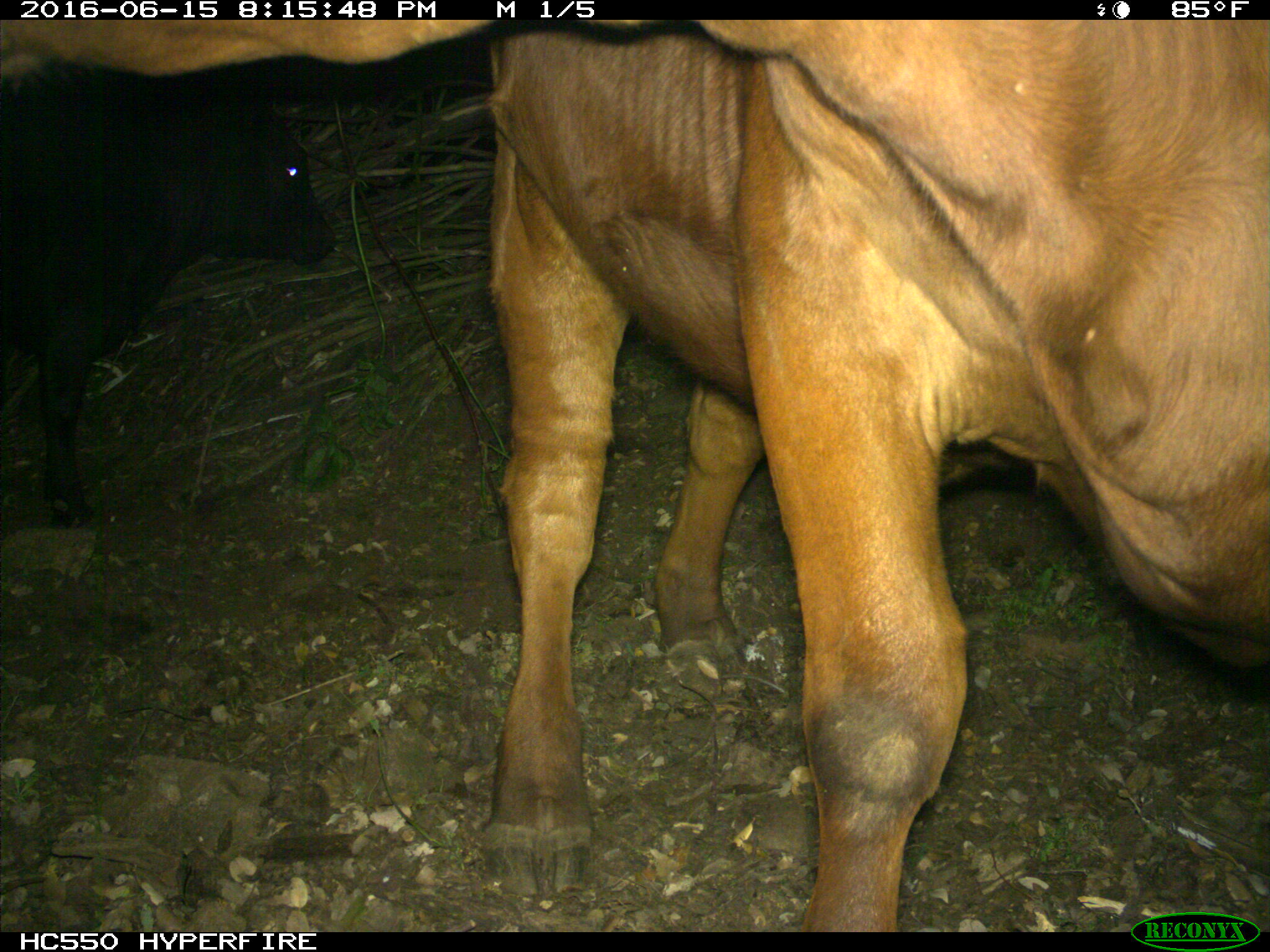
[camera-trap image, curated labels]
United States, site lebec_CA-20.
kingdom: Animalia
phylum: Chordata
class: Mammalia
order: Artiodactyla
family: Bovidae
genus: Bos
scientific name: Bos taurus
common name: domestic cow